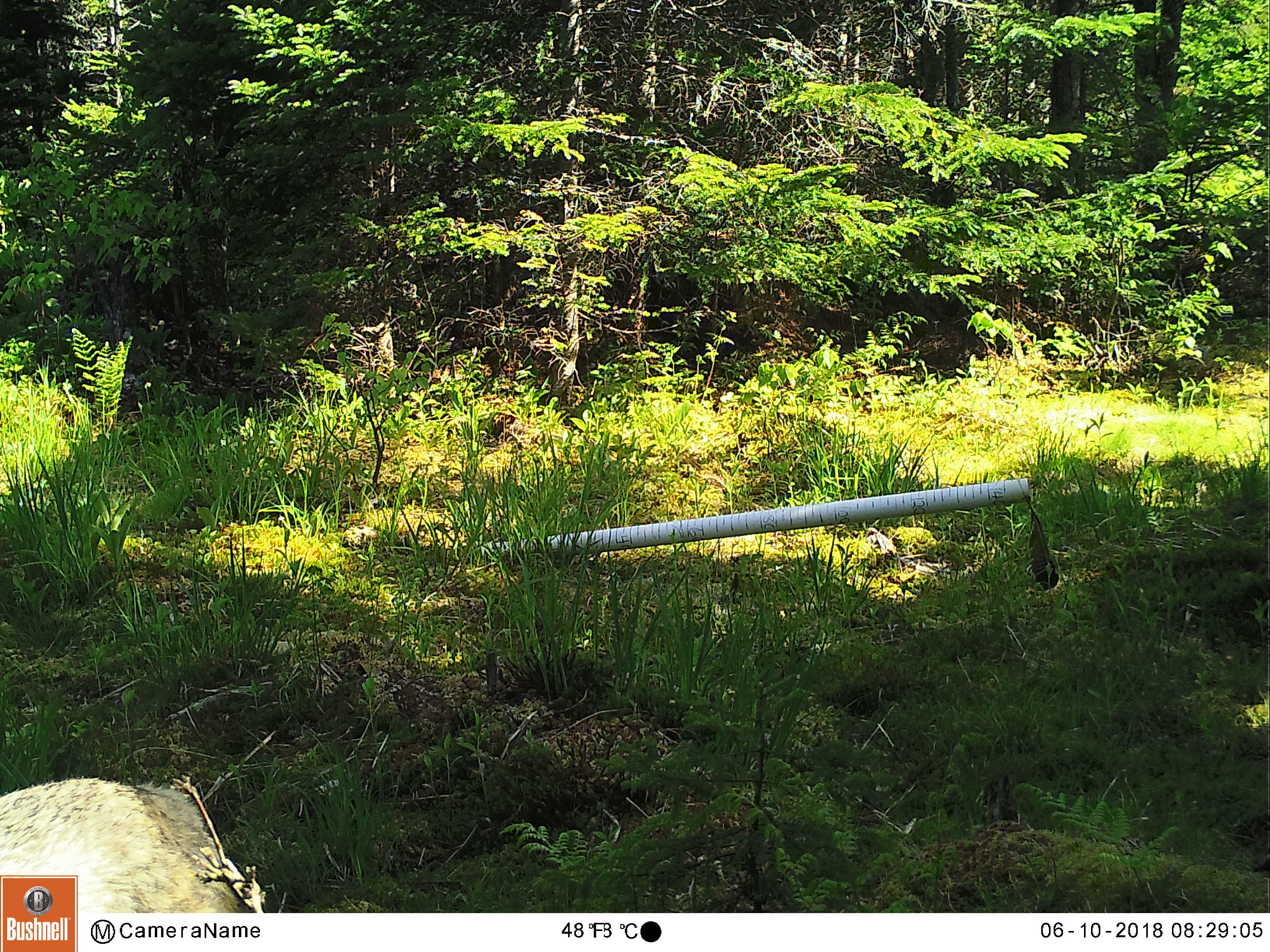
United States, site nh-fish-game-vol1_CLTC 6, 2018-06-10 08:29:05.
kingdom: Animalia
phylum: Chordata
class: Mammalia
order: Carnivora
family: Canidae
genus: Canis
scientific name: Canis latrans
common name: coyote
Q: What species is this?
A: Coyote (Canis latrans).